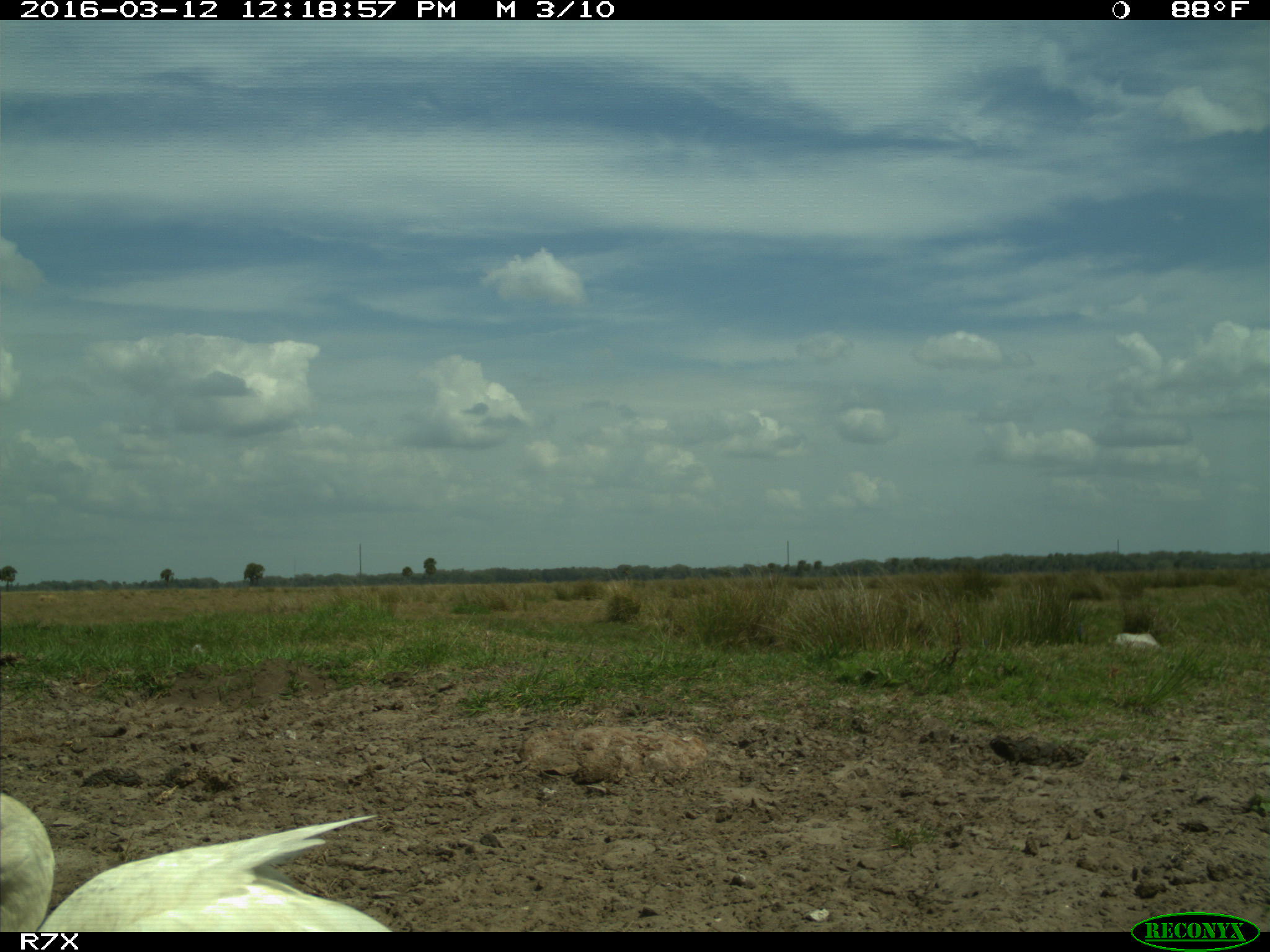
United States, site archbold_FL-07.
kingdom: Animalia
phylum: Chordata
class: Aves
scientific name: Aves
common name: birds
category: unidentified bird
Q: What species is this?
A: Unidentified bird (birds) (Aves).